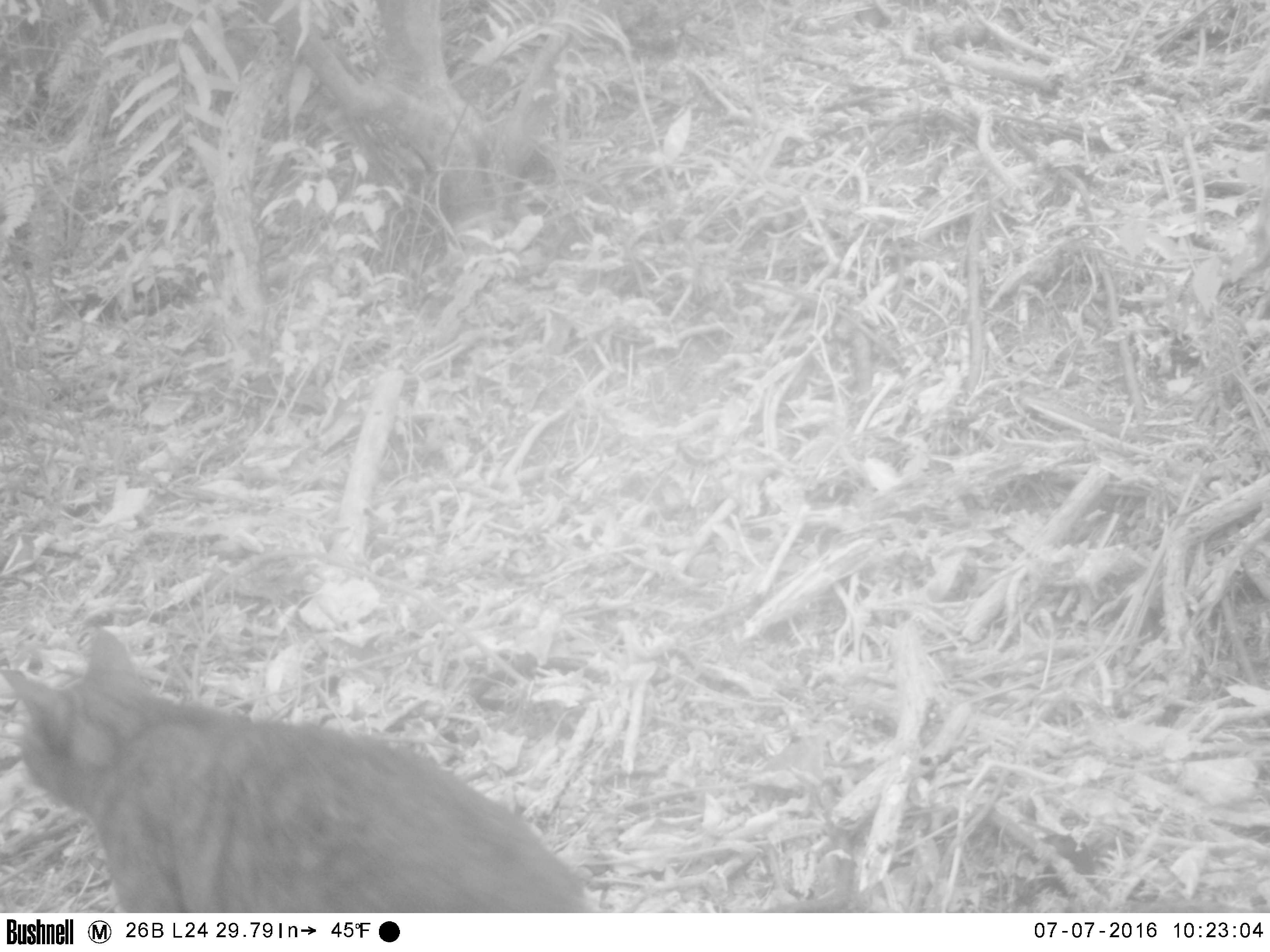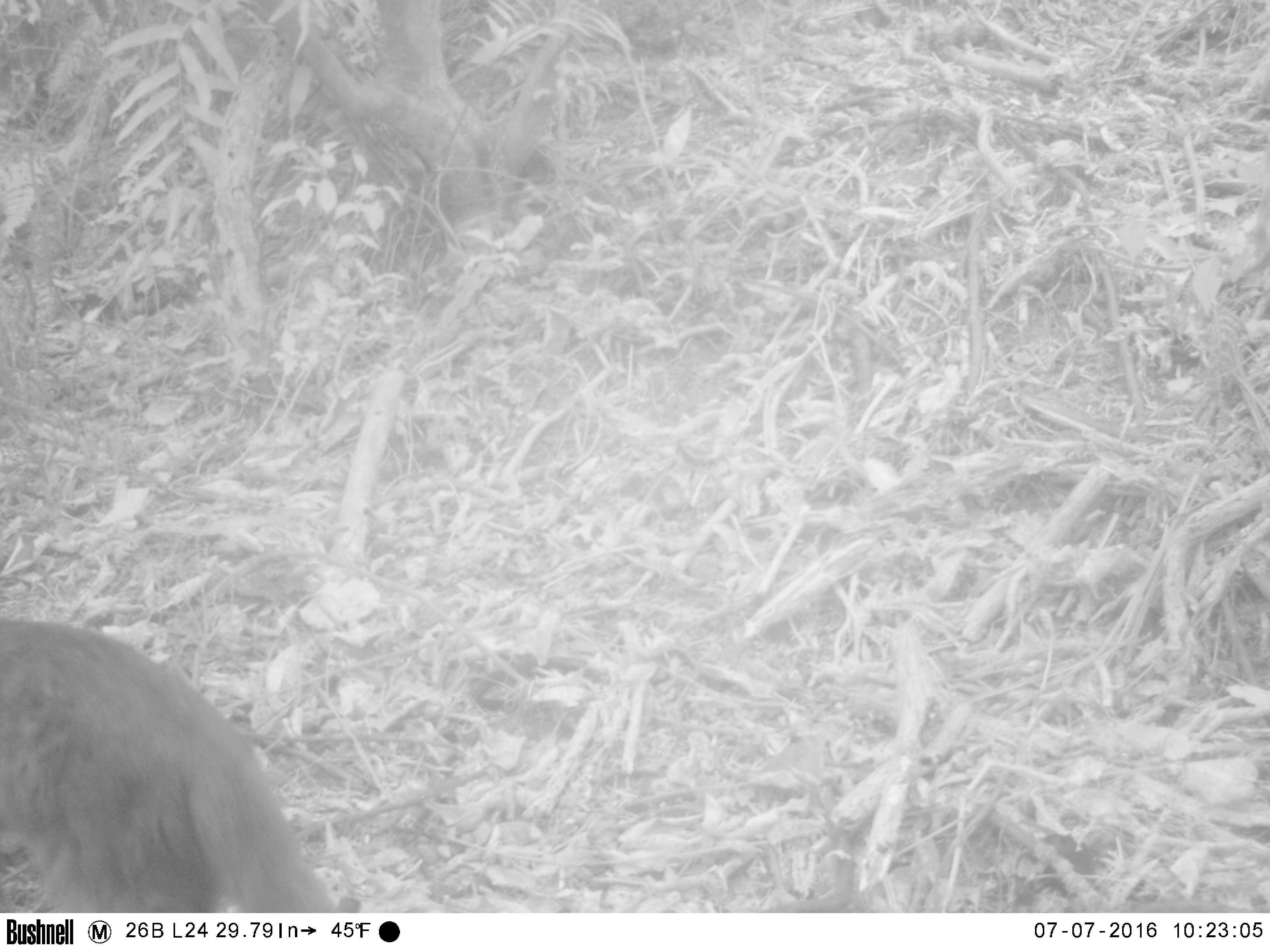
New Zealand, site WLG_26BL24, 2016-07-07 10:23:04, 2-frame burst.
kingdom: Animalia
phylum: Chordata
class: Mammalia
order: Carnivora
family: Felidae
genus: Felis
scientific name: Felis catus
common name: domestic cat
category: cat